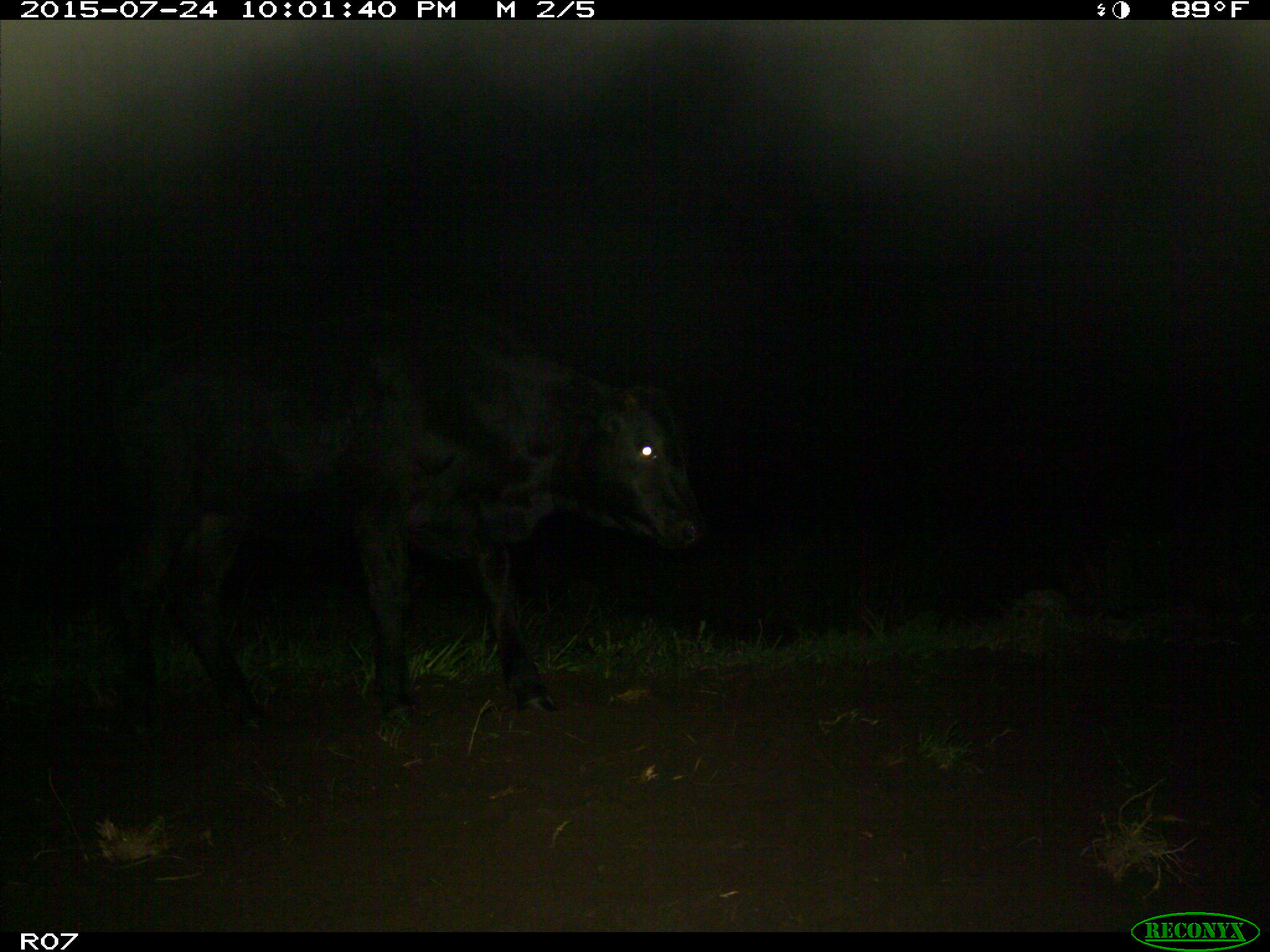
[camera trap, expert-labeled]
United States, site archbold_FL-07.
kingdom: Animalia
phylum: Chordata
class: Mammalia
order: Artiodactyla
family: Bovidae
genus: Bos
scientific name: Bos taurus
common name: domestic cow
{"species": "Bos taurus (domestic cow)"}